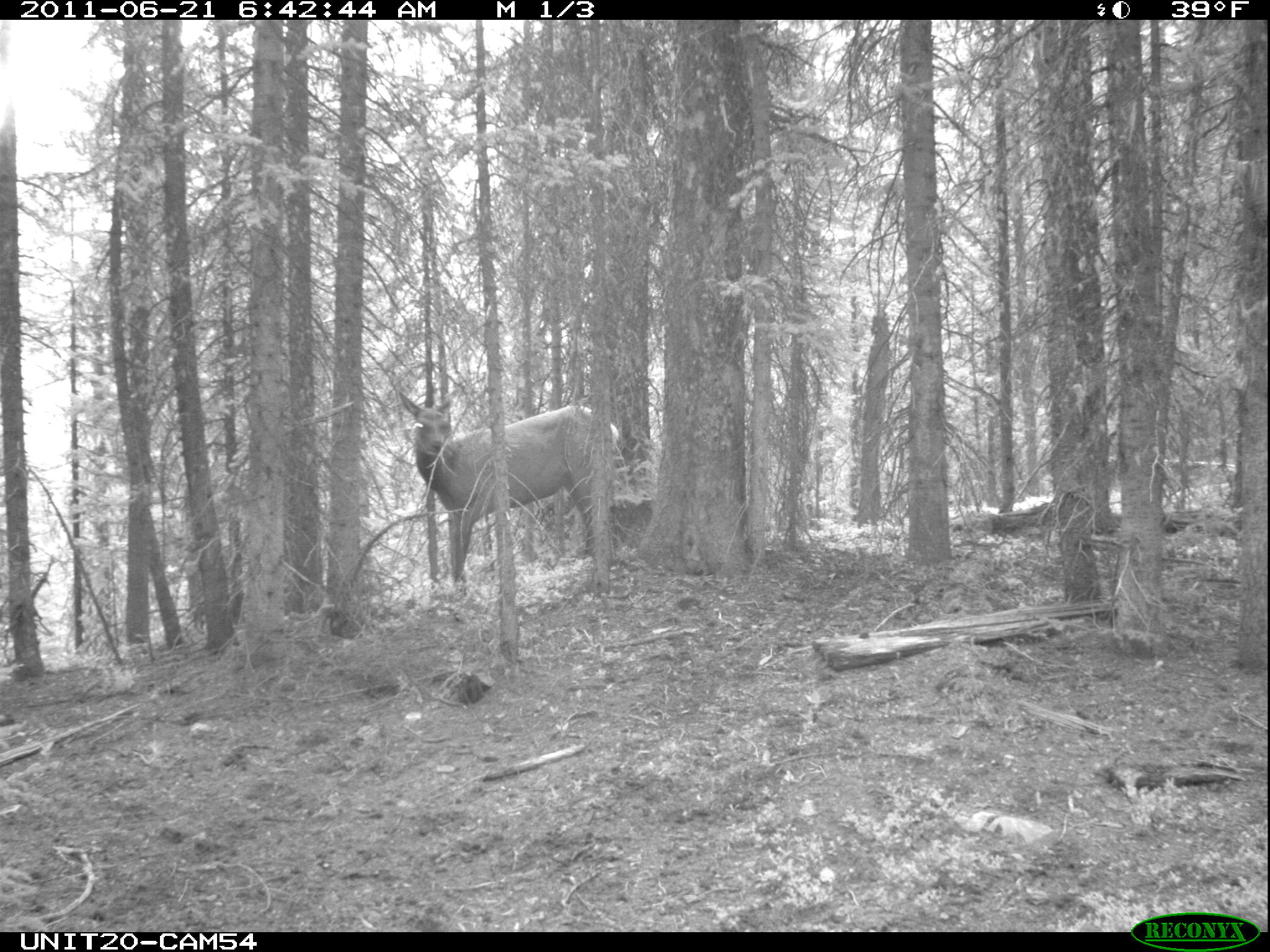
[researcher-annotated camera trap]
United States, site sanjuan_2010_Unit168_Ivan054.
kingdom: Animalia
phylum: Chordata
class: Mammalia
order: Artiodactyla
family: Cervidae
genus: Cervus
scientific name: Cervus elaphus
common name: red deer